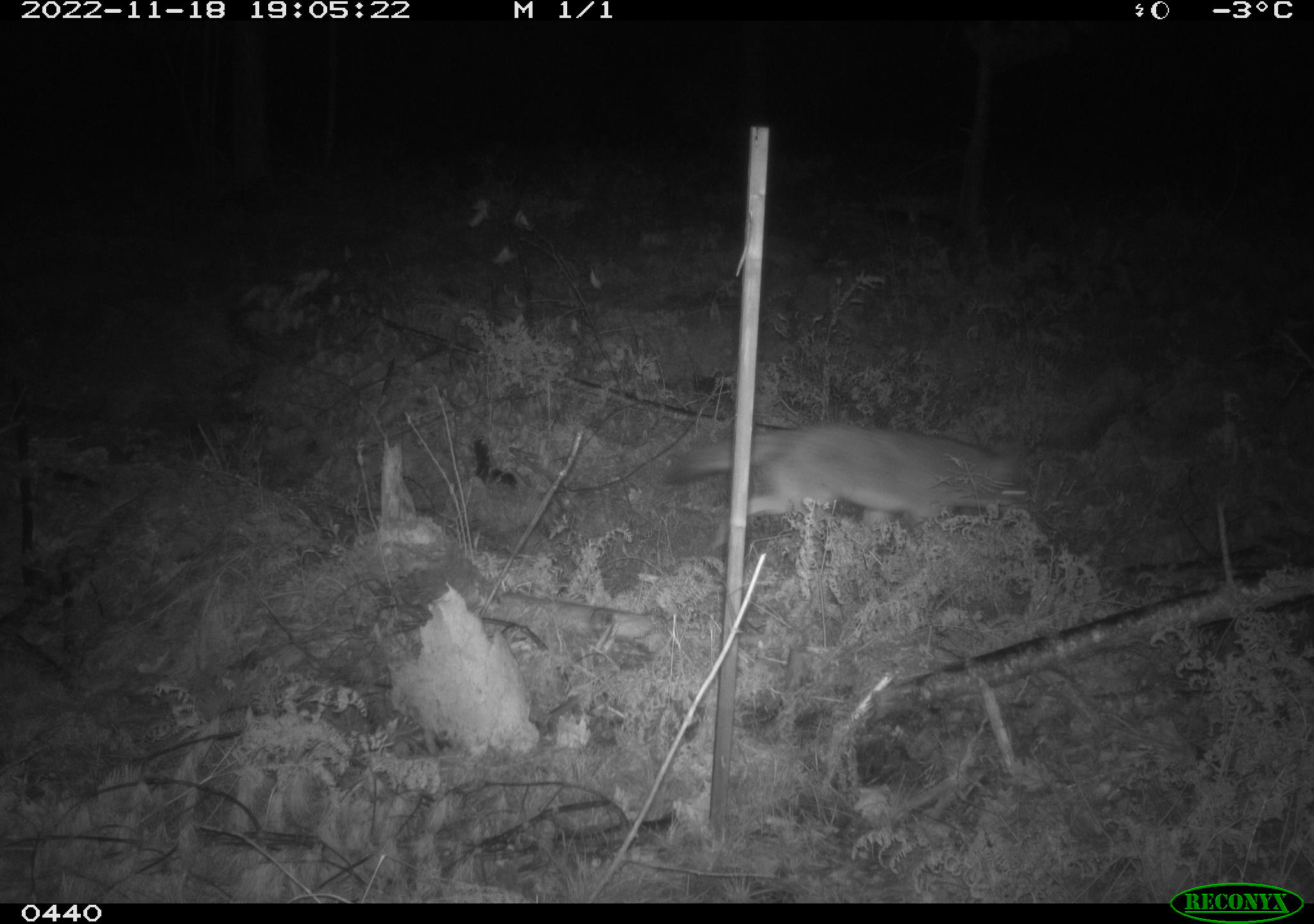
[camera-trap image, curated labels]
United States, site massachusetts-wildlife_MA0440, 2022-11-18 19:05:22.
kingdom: Animalia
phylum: Chordata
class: Mammalia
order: Carnivora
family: Canidae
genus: Canis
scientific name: Canis latrans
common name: coyote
Coyote (Canis latrans).